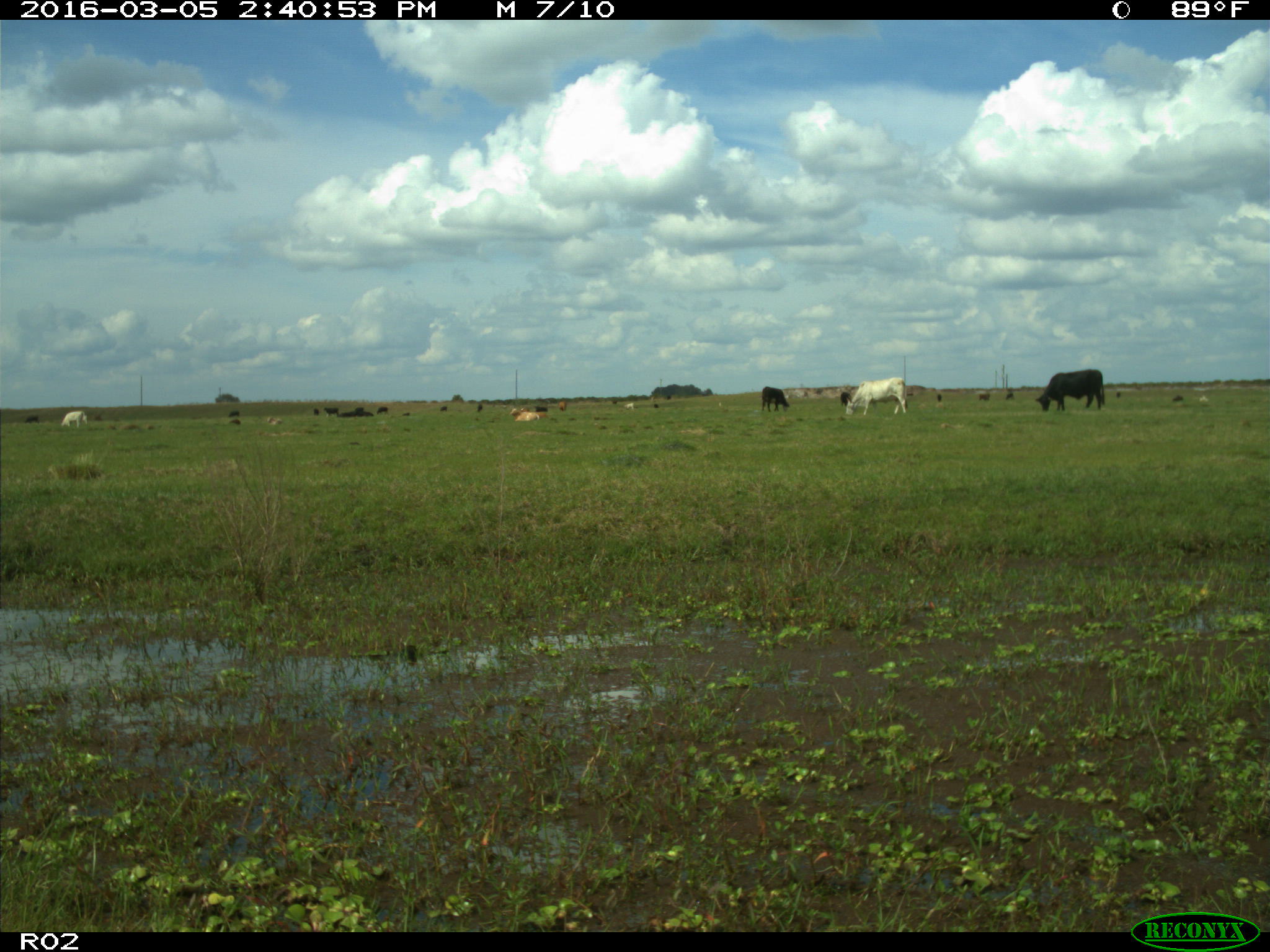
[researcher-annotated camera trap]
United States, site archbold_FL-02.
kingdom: Animalia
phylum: Chordata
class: Mammalia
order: Artiodactyla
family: Bovidae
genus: Bos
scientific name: Bos taurus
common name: domestic cow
Bos taurus (domestic cow).